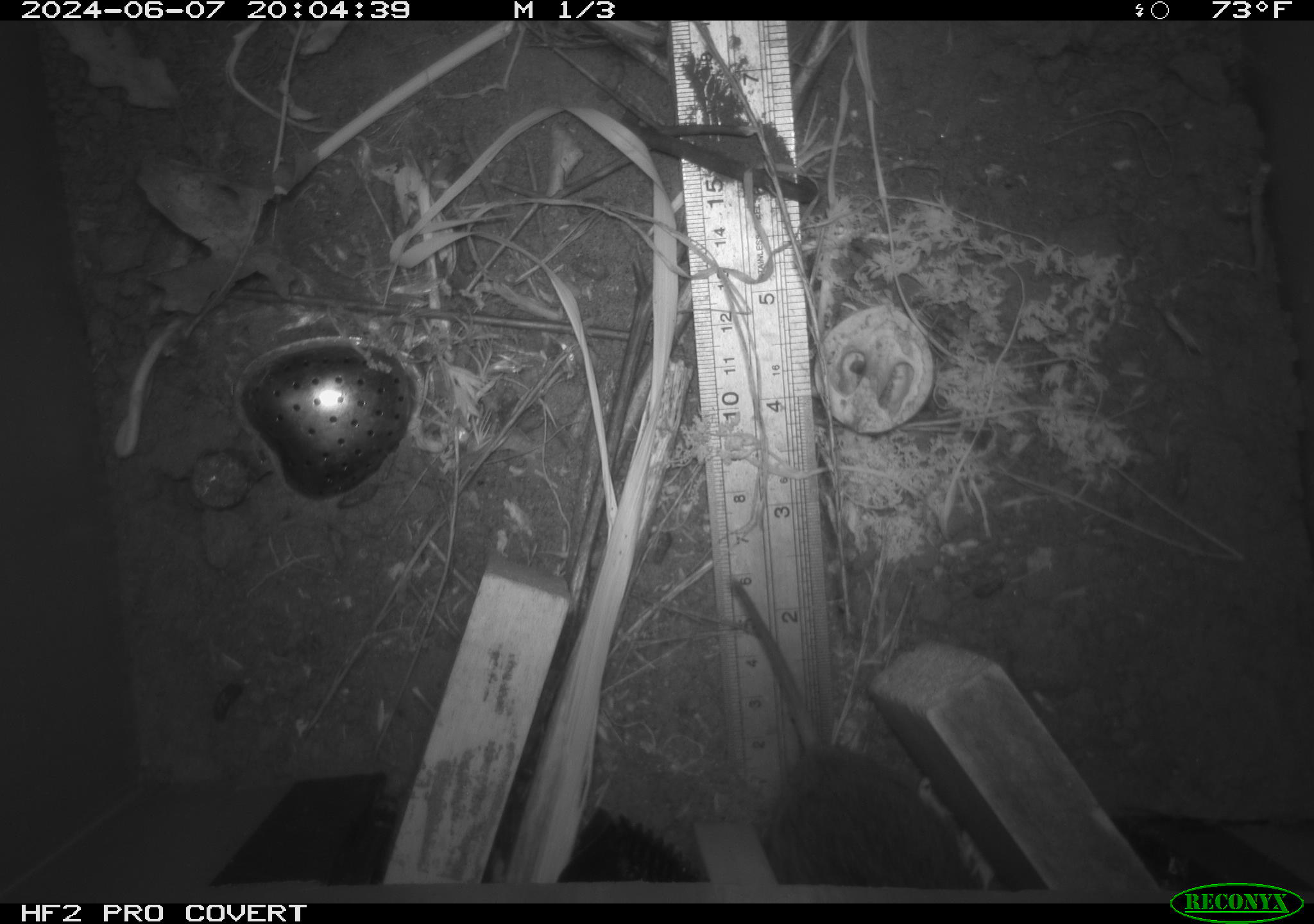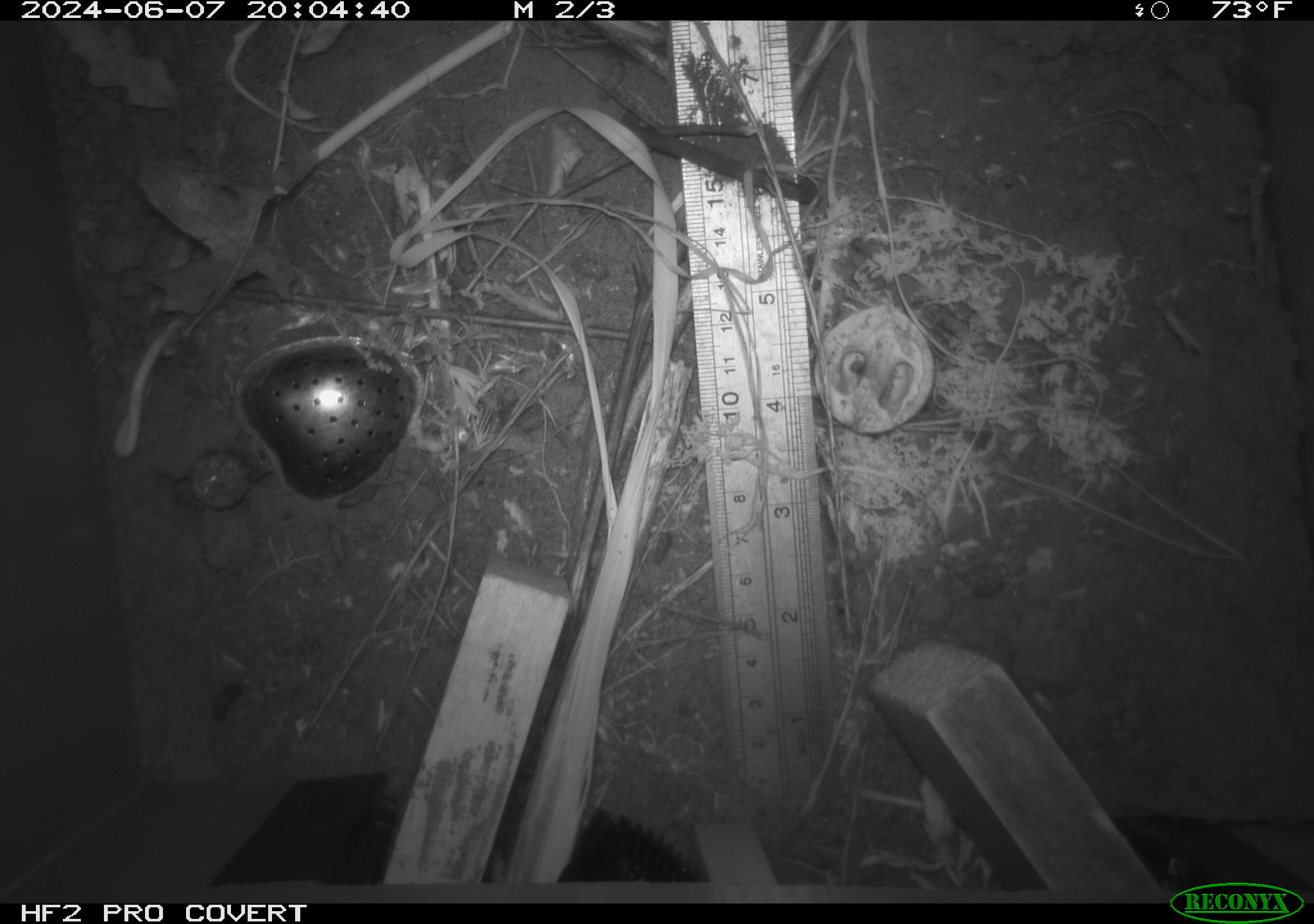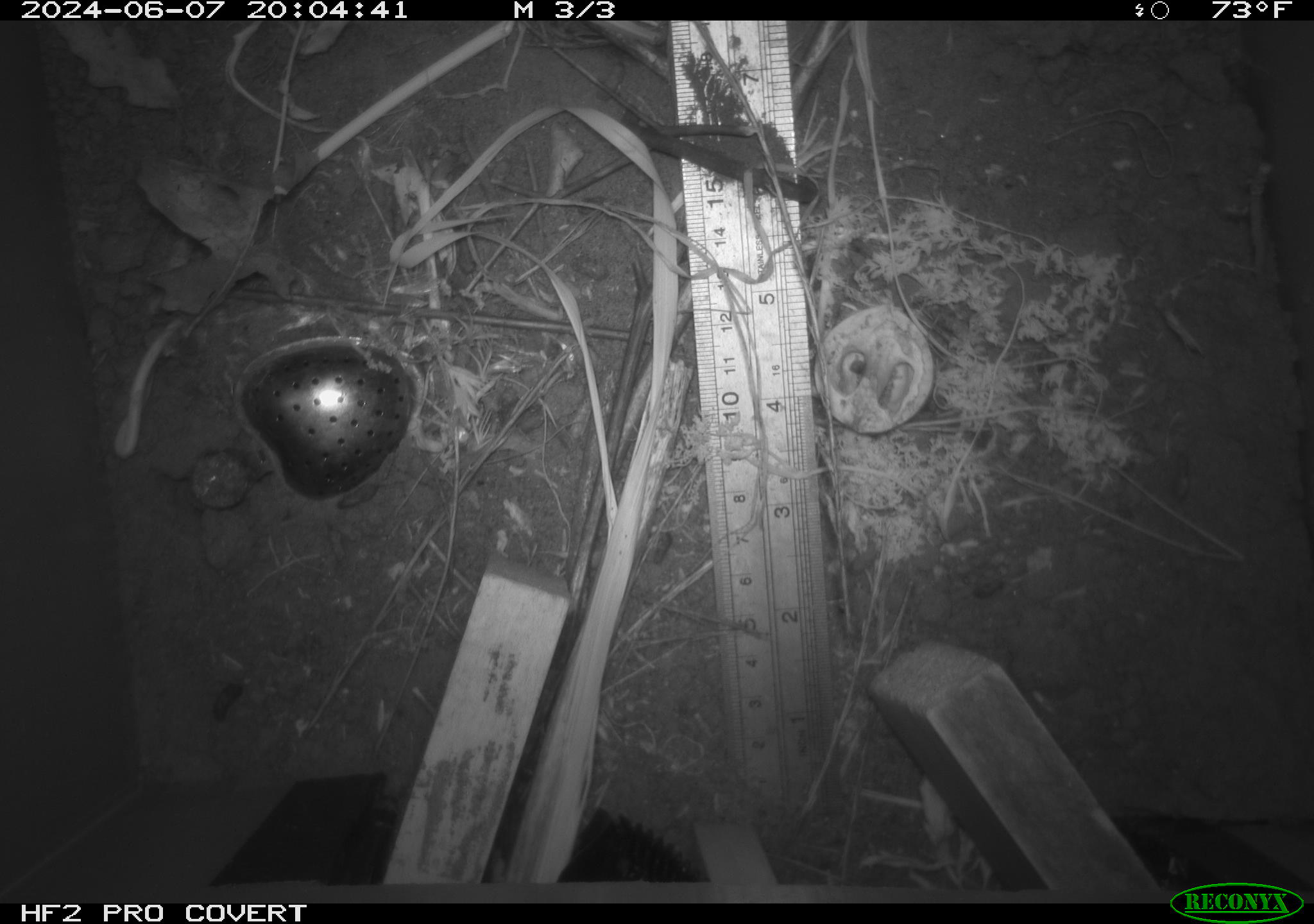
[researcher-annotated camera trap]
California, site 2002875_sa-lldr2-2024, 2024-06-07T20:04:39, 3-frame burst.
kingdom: Animalia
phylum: Chordata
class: Mammalia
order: Rodentia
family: Cricetidae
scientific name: Arvicolinae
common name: voles, lemmings, and muskrats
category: arvicolinae subfamily